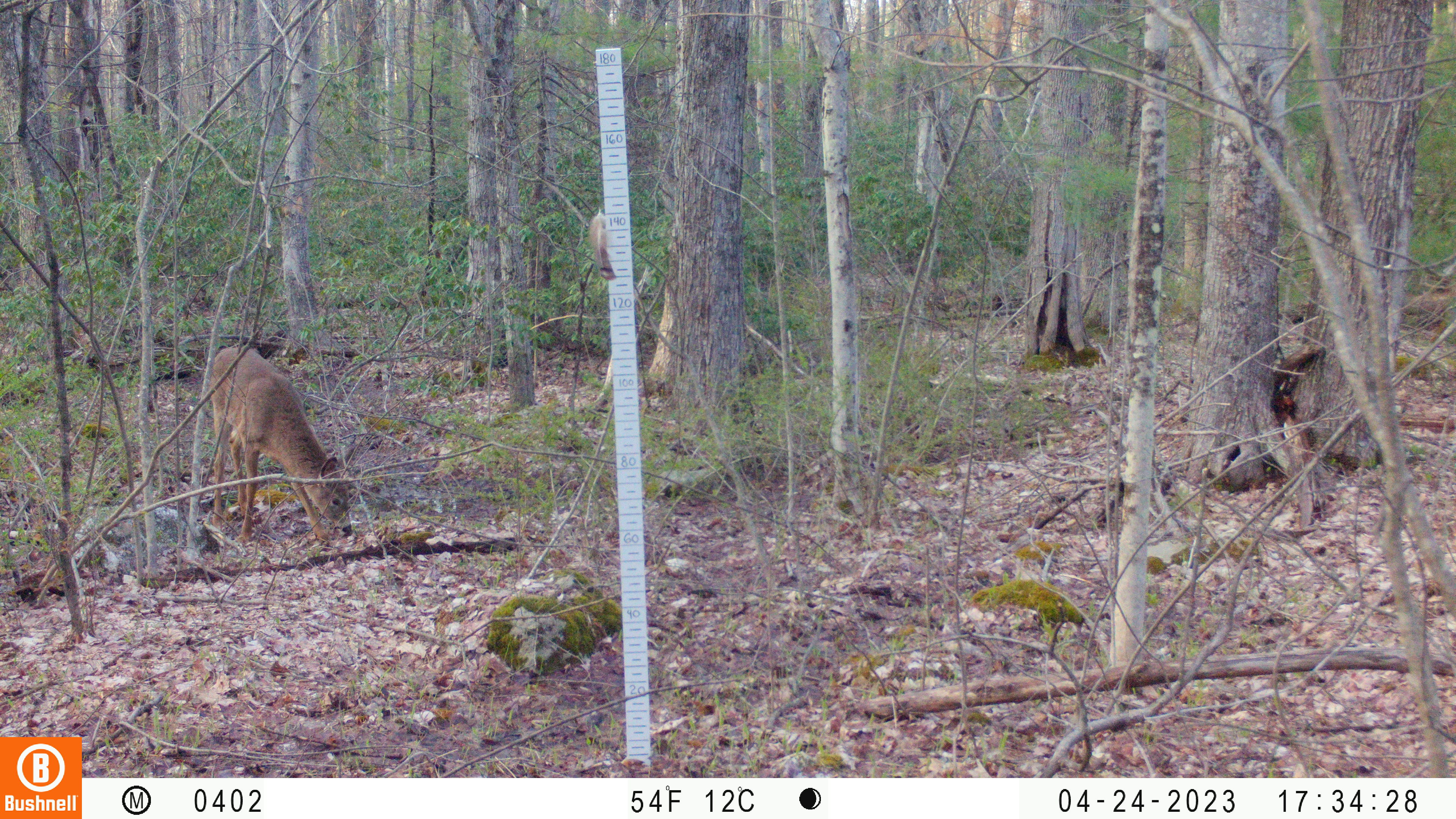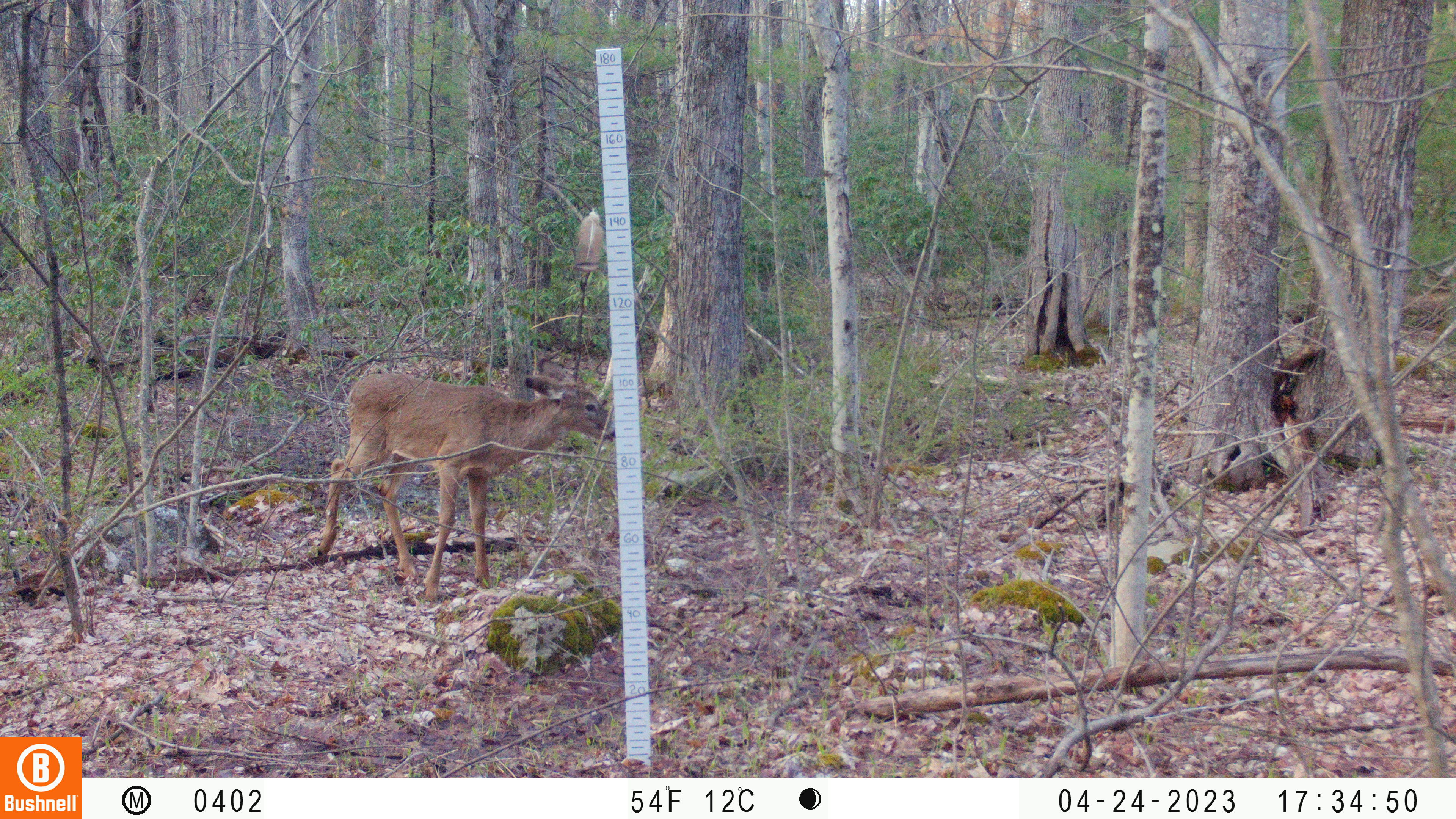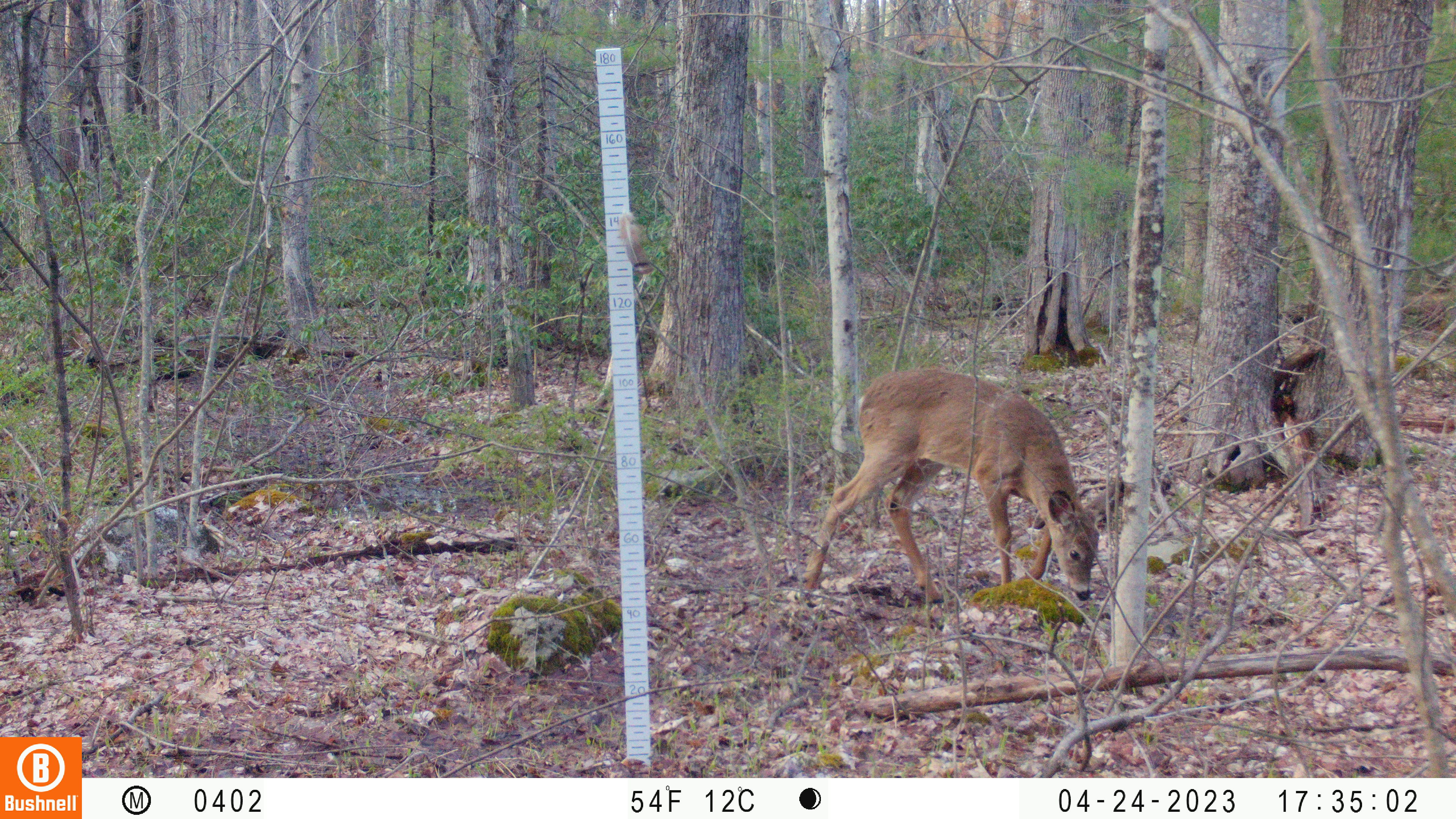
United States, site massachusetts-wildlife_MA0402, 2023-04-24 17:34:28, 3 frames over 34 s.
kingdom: Animalia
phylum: Chordata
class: Mammalia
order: Artiodactyla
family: Cervidae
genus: Odocoileus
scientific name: Odocoileus virginianus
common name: white-tailed deer